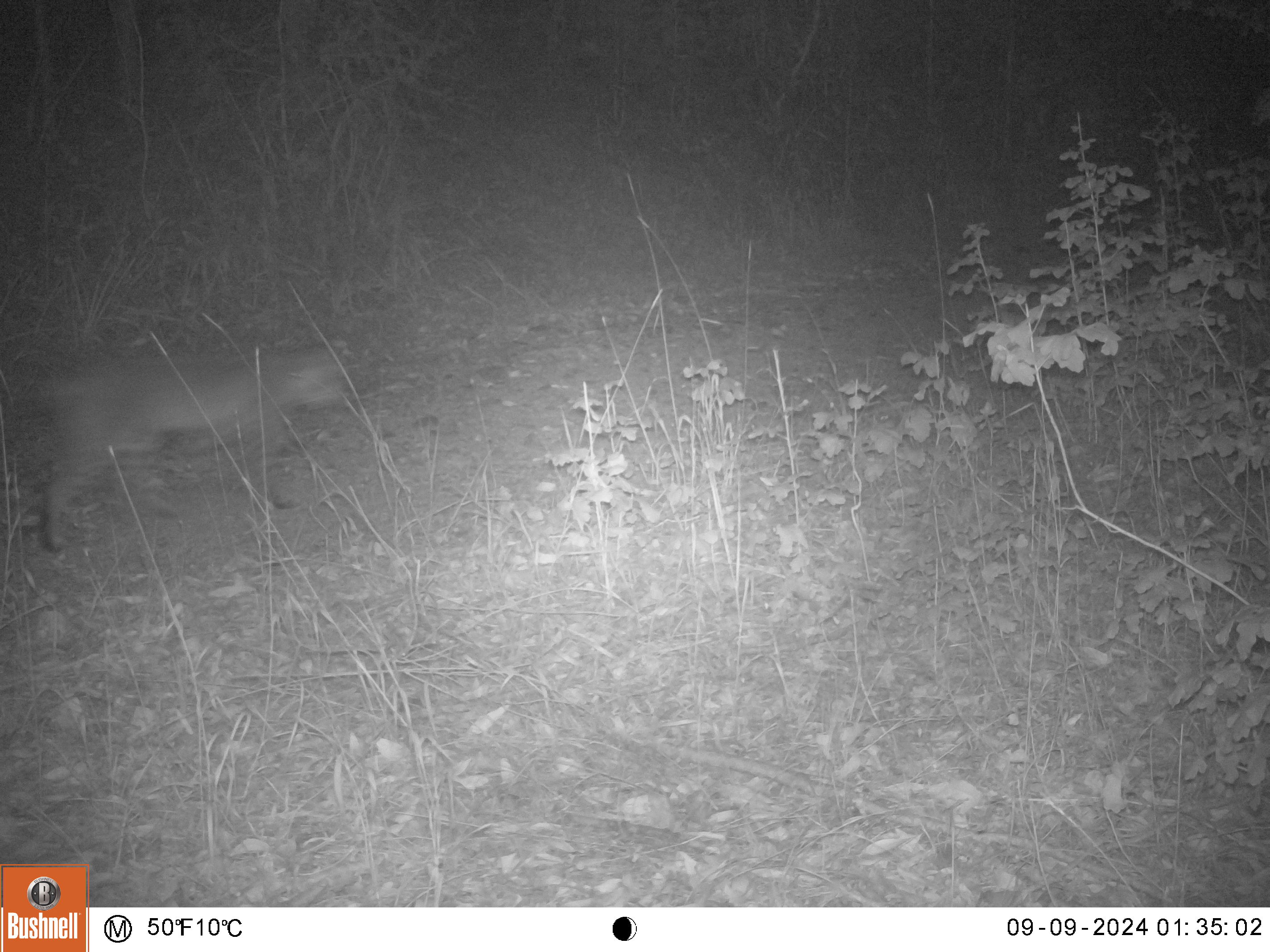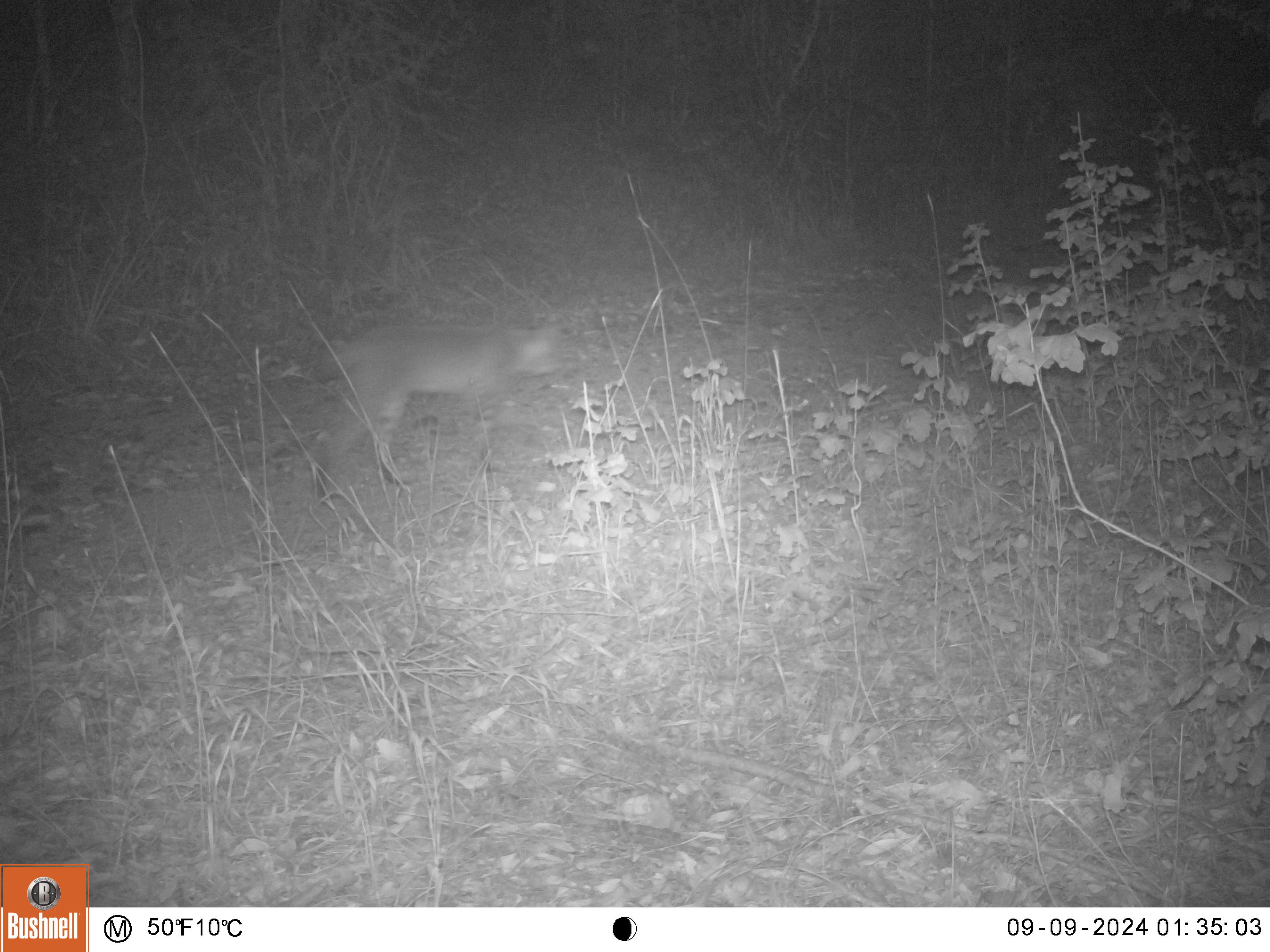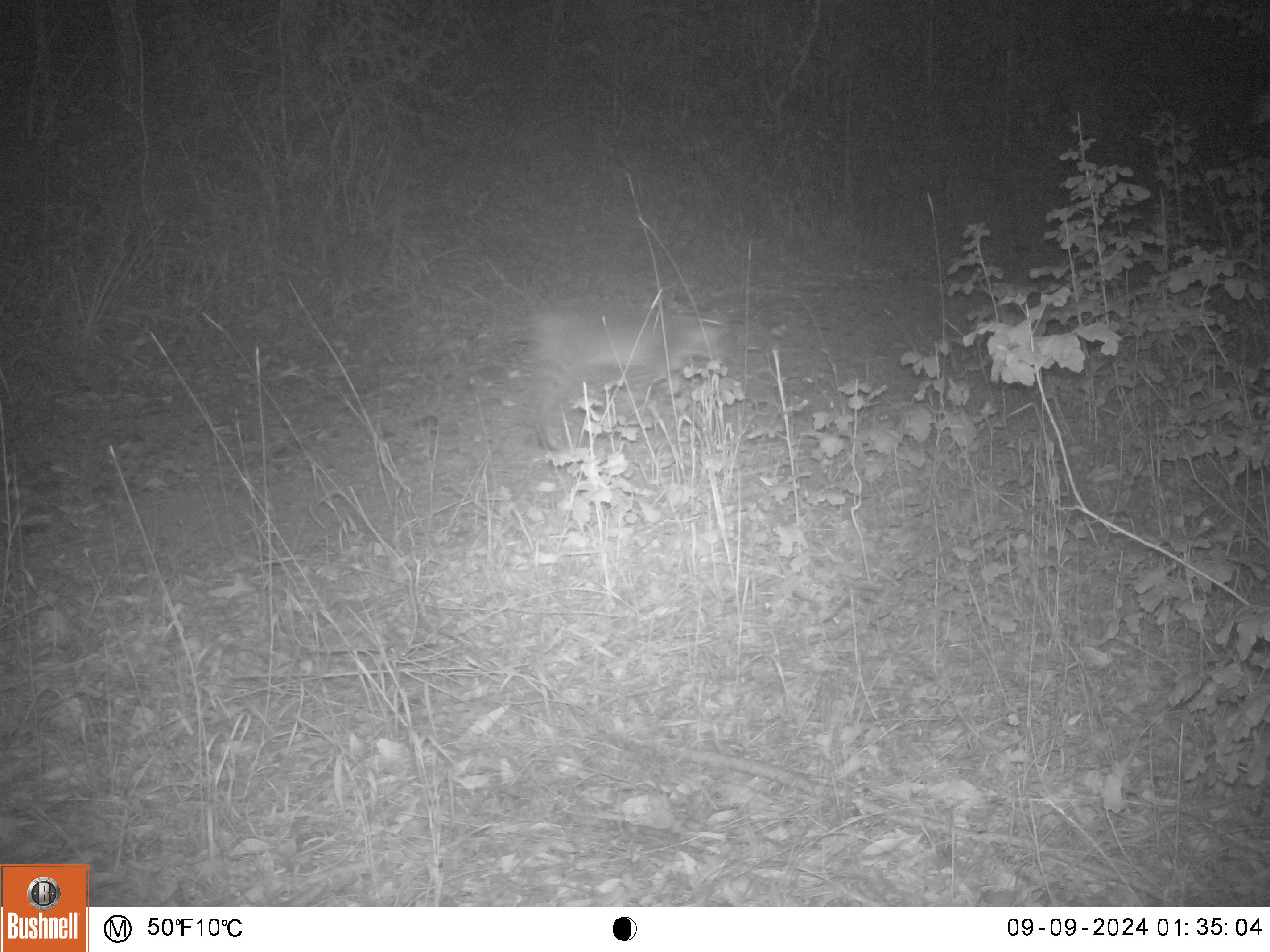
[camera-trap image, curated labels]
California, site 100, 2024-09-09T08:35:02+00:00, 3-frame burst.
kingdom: Animalia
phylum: Chordata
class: Mammalia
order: Carnivora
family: Felidae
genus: Lynx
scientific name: Lynx rufus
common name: bobcat